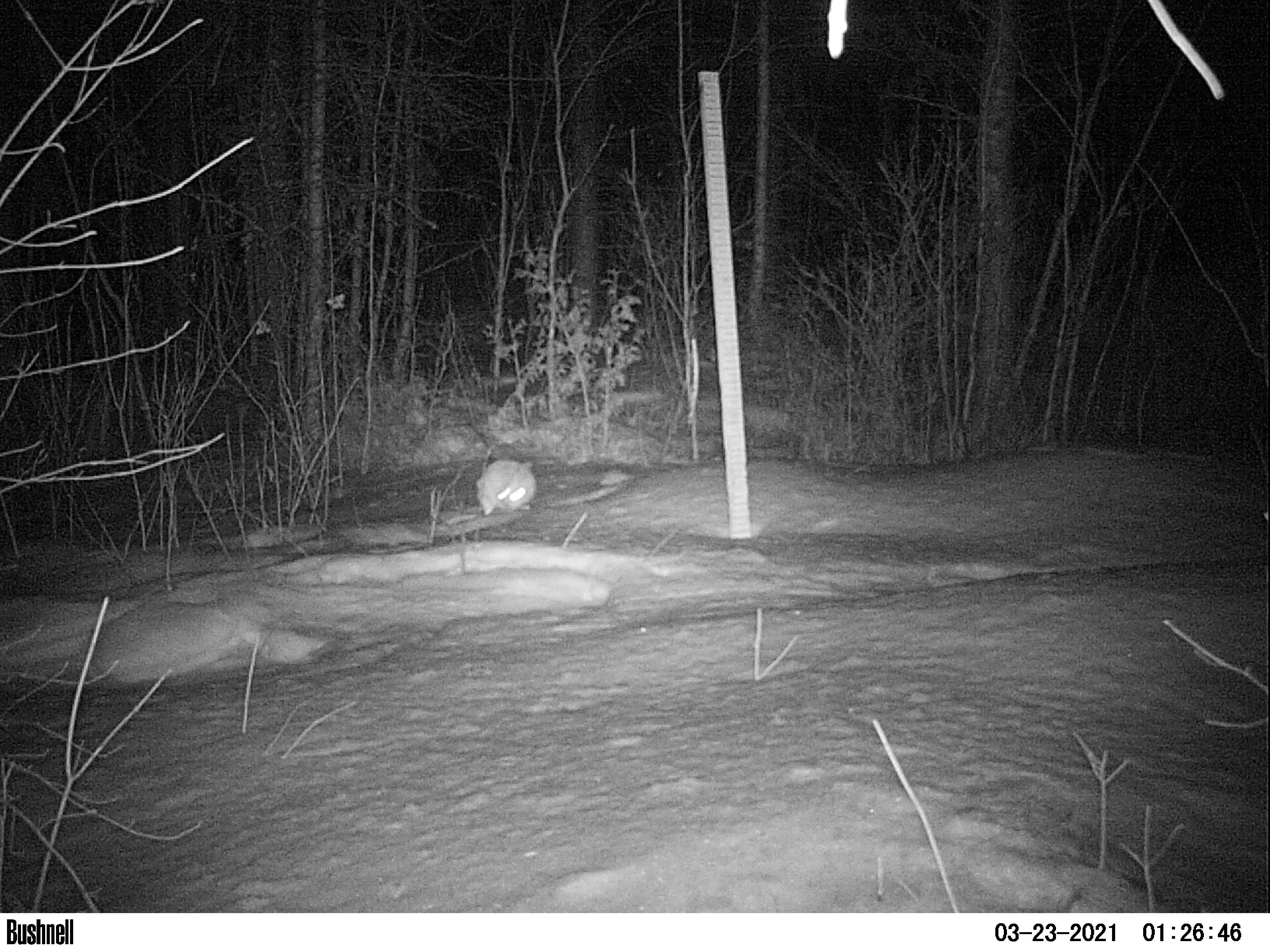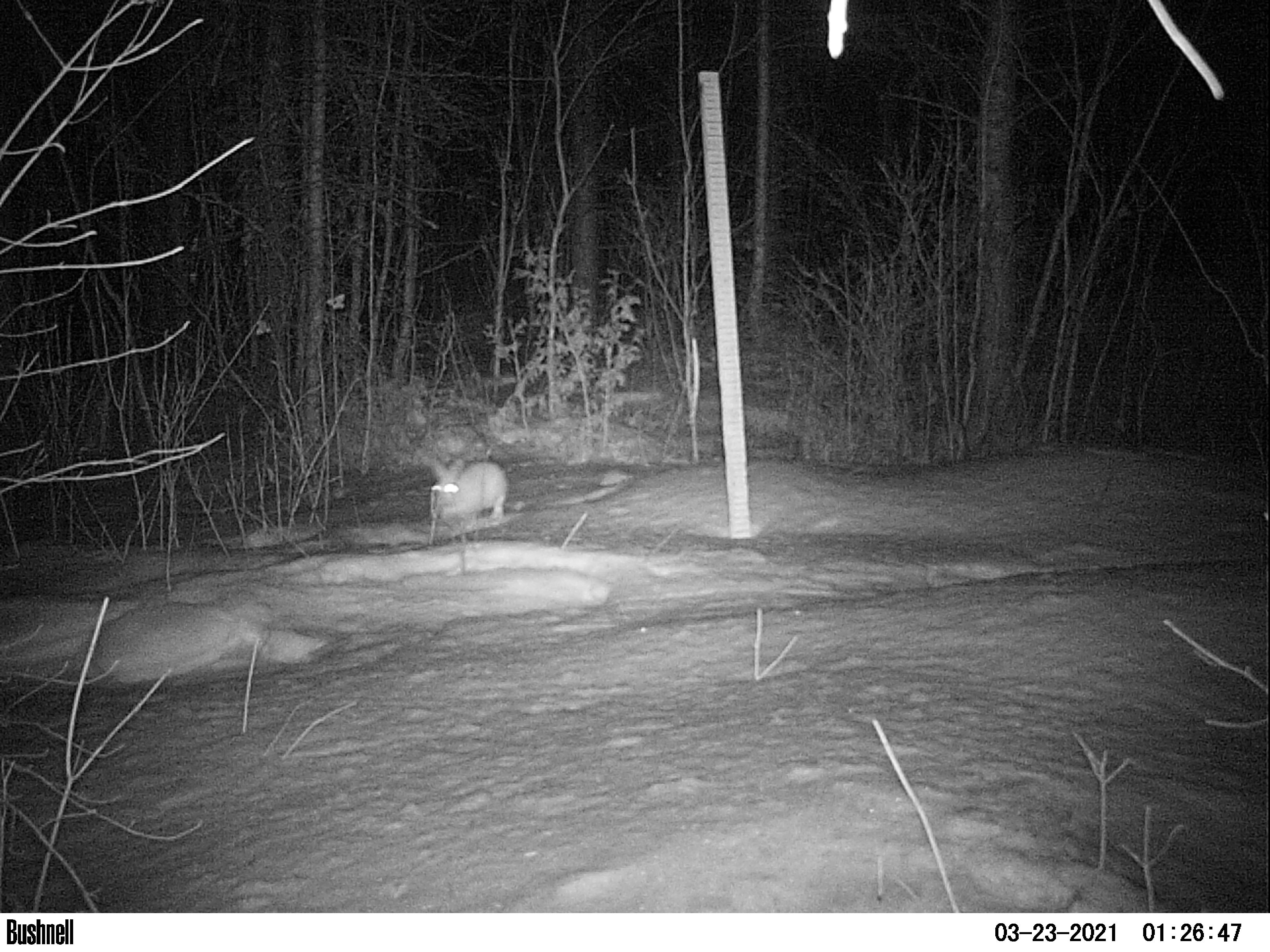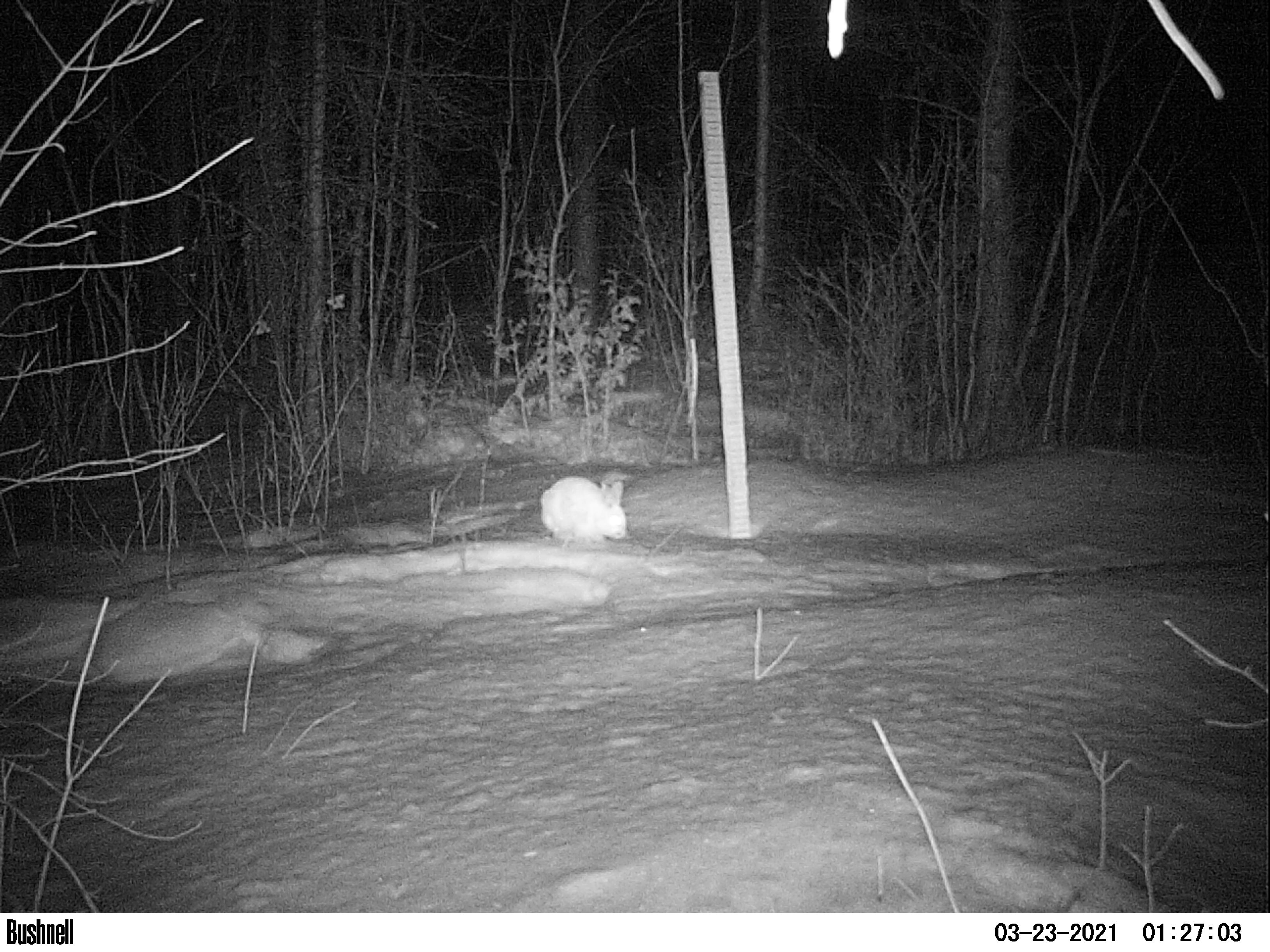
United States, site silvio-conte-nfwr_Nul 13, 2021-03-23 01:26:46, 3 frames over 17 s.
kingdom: Animalia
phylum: Chordata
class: Mammalia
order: Lagomorpha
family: Leporidae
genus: Lepus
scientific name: Lepus americanus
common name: snowshoe hare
Snowshoe hare (Lepus americanus).